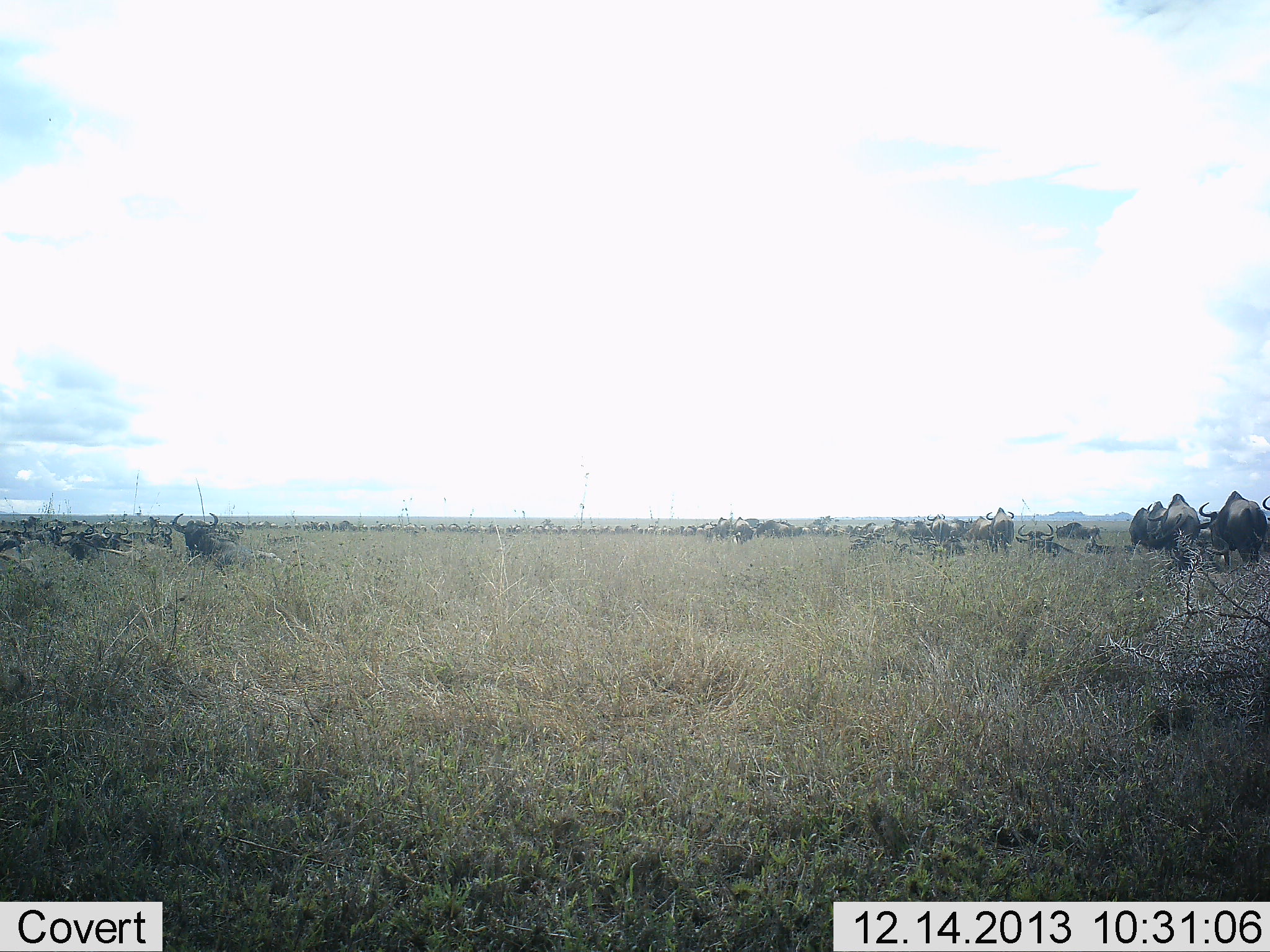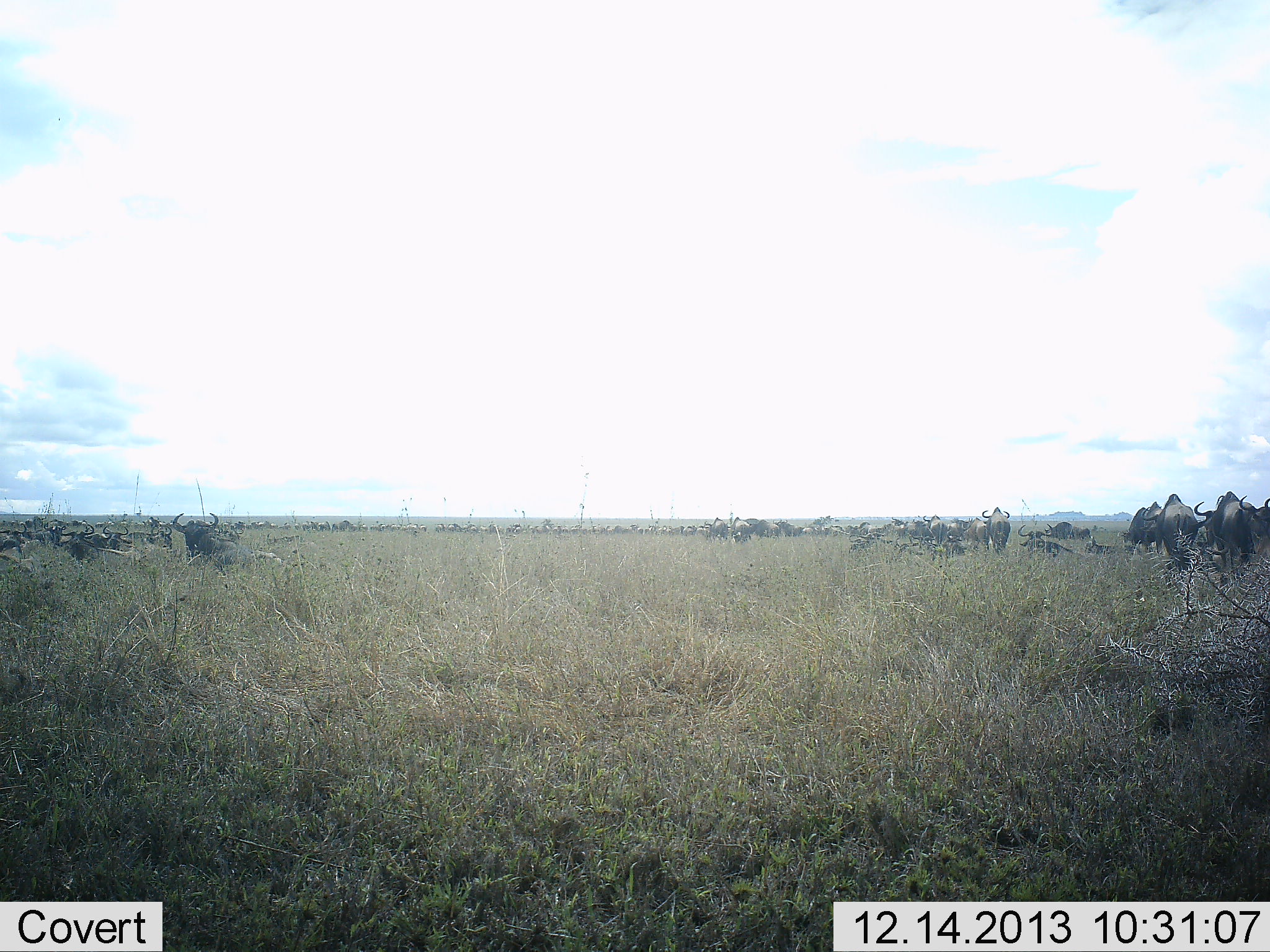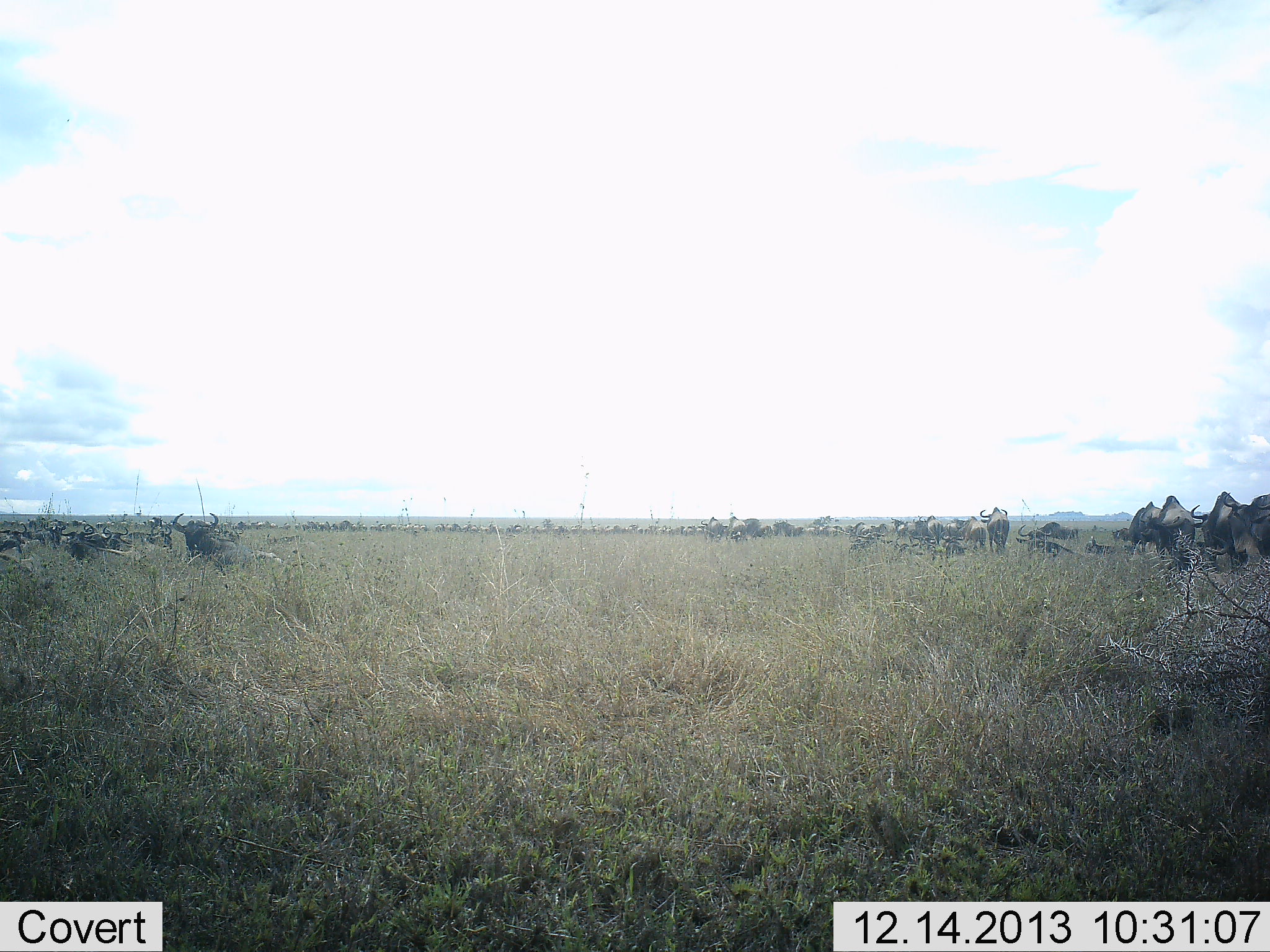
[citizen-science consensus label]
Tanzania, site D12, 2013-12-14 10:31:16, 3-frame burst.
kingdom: Animalia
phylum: Chordata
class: Mammalia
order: Artiodactyla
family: Bovidae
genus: Connochaetes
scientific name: Connochaetes taurinus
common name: blue wildebeest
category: wildebeest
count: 51+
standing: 50%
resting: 50%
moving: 80%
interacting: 10%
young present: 0%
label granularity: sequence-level